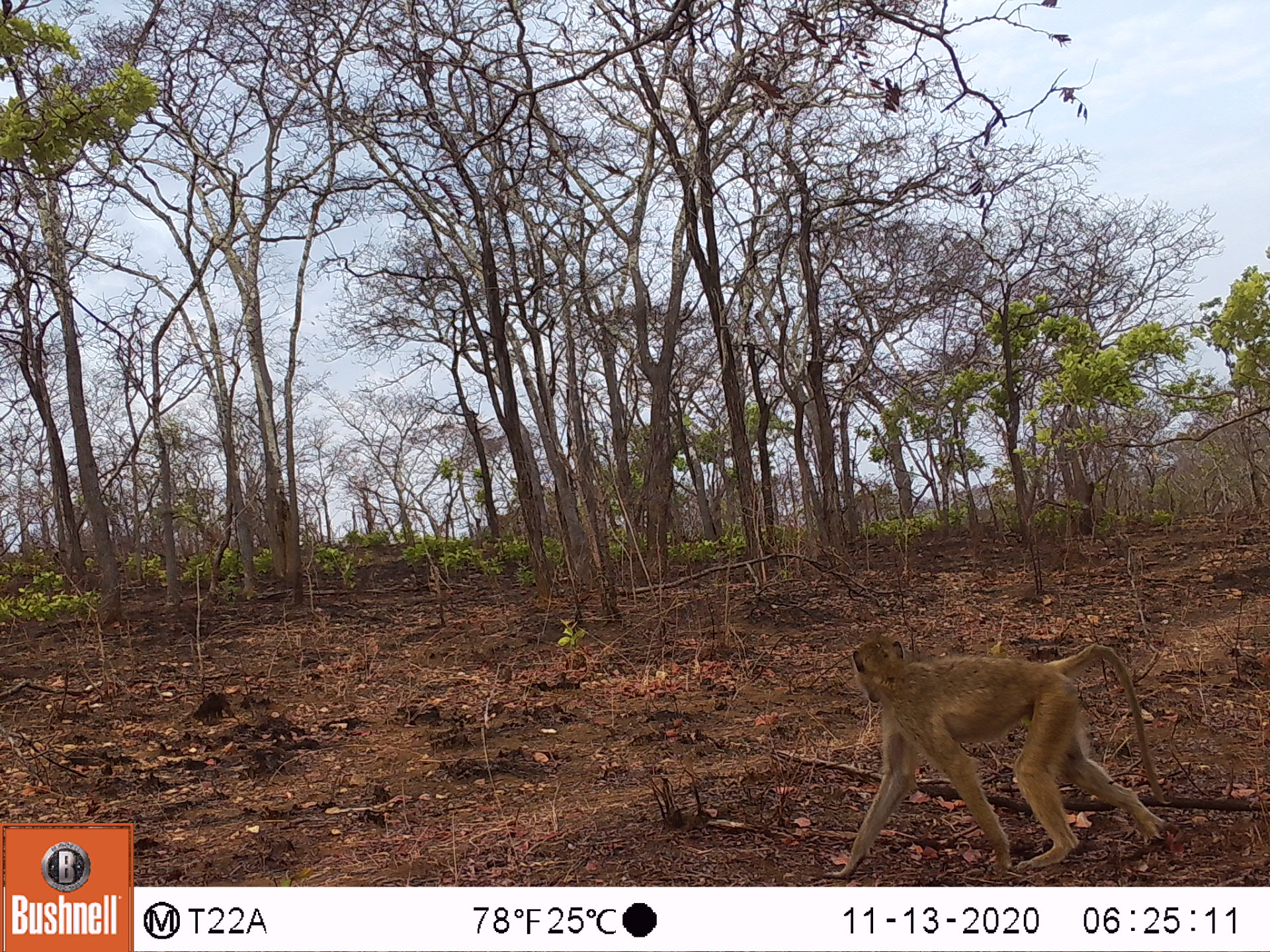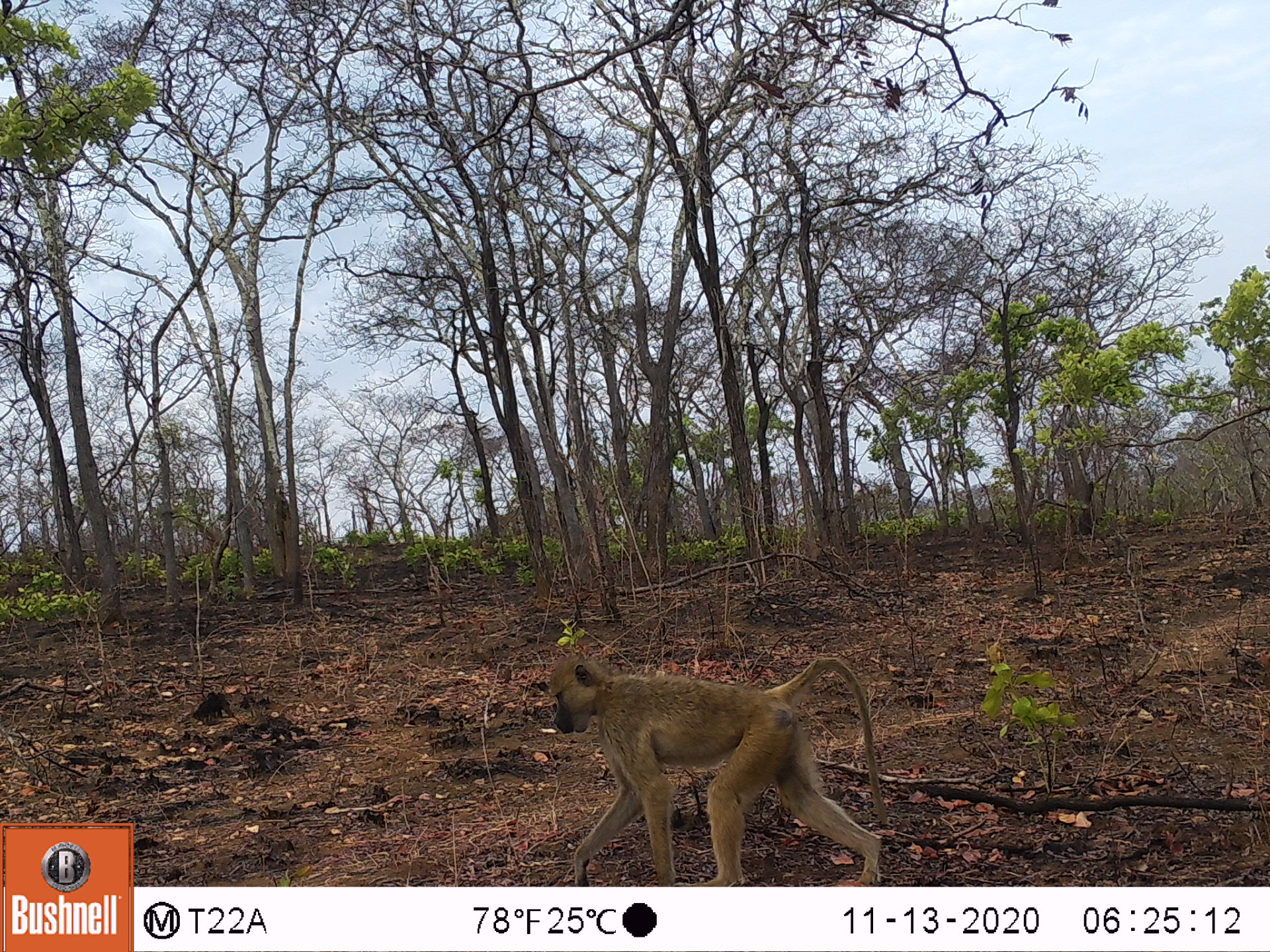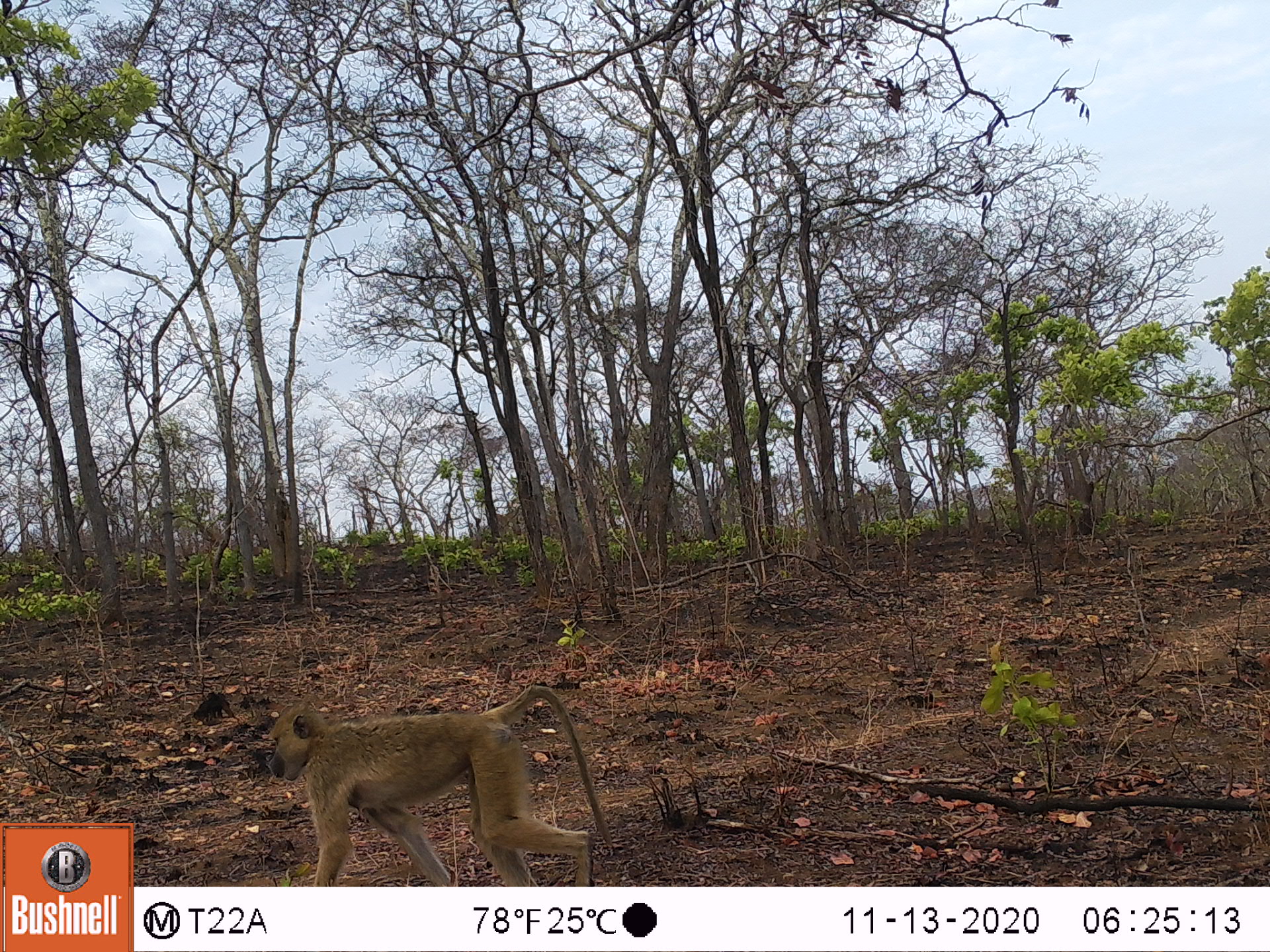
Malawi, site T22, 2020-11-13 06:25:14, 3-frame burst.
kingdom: Animalia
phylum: Chordata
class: Mammalia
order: Primates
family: Cercopithecidae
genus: Papio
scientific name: Papio cynocephalus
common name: yellow baboon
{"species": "yellow baboon (Papio cynocephalus)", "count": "1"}